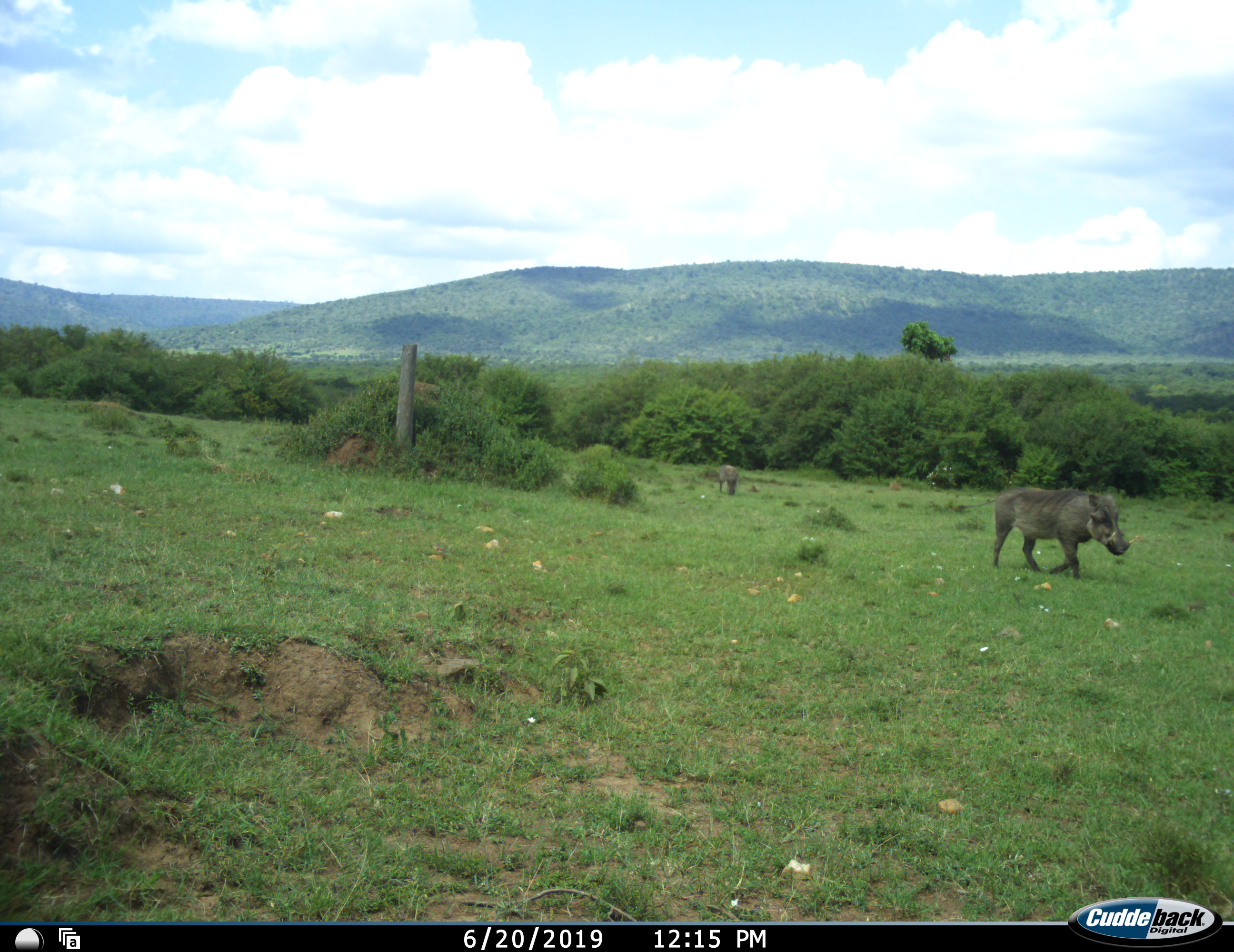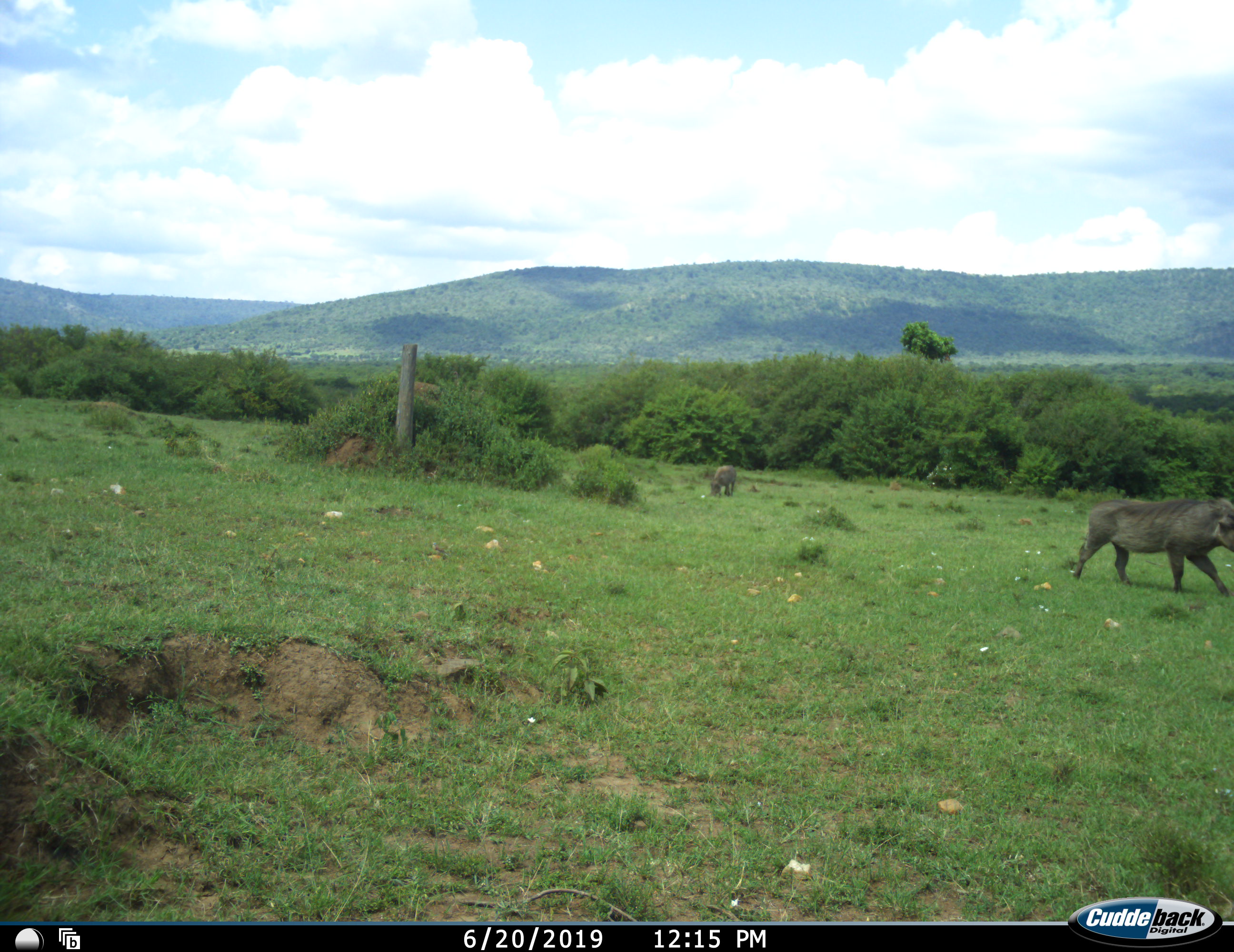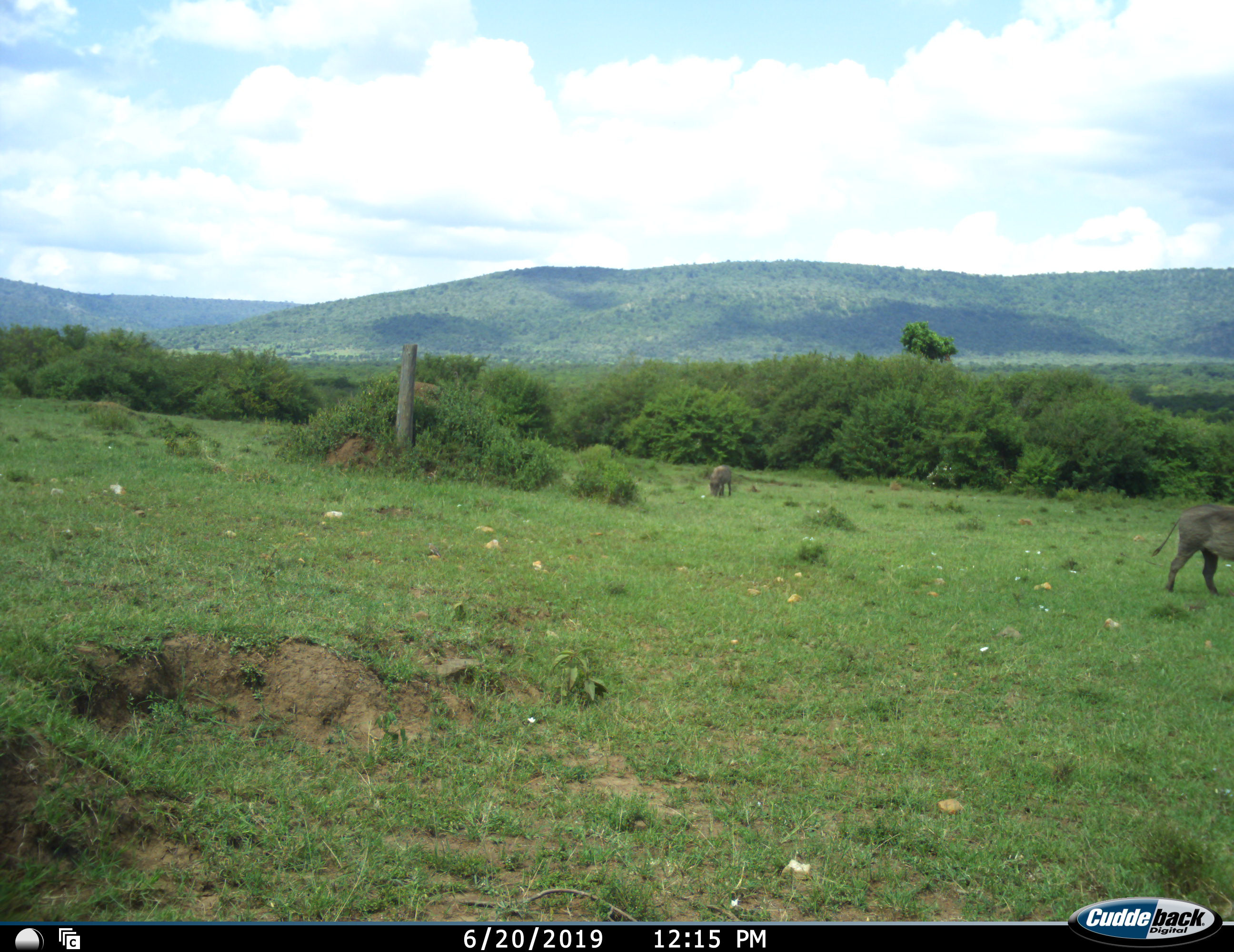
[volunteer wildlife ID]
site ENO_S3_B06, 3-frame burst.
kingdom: Animalia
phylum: Chordata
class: Mammalia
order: Artiodactyla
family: Suidae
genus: Phacochoerus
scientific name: Phacochoerus africanus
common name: warthog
Warthog (Phacochoerus africanus), count 2. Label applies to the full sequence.